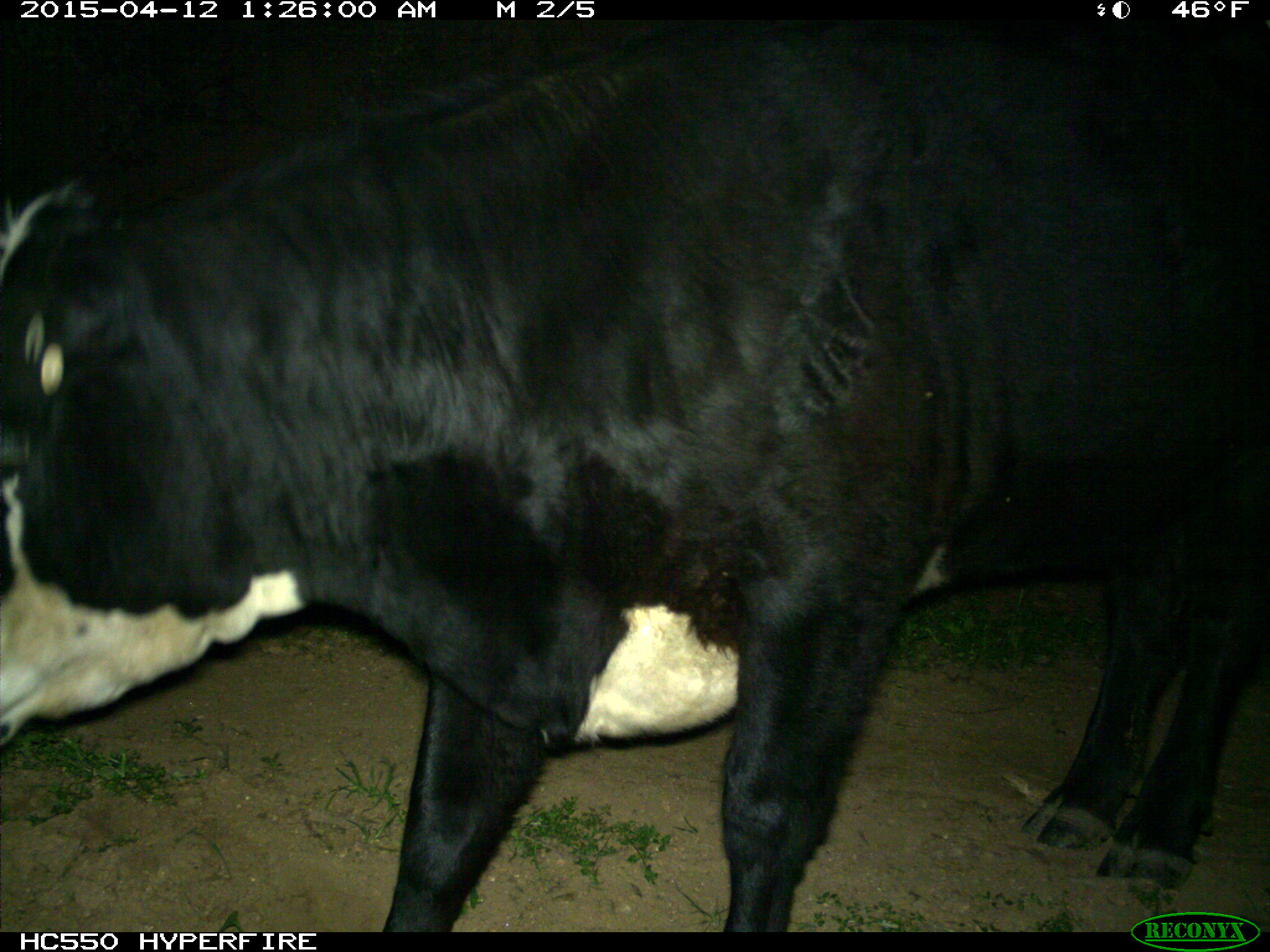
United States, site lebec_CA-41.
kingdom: Animalia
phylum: Chordata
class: Mammalia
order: Artiodactyla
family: Bovidae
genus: Bos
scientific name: Bos taurus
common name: domestic cow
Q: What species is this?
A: Bos taurus (domestic cow).